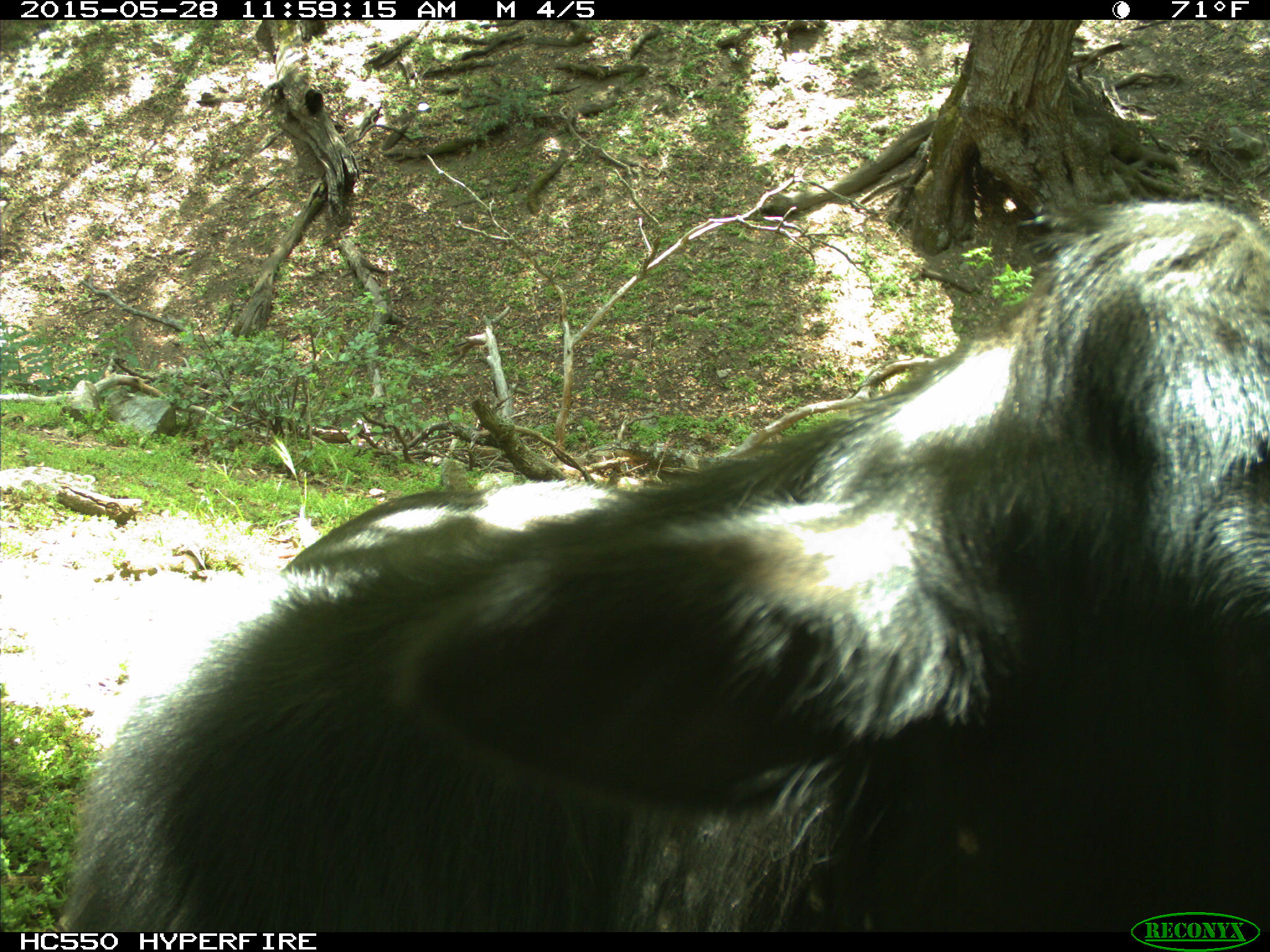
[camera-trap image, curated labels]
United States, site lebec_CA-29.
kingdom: Animalia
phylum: Chordata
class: Mammalia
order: Artiodactyla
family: Bovidae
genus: Bos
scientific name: Bos taurus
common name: domestic cow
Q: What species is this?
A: Bos taurus (domestic cow).